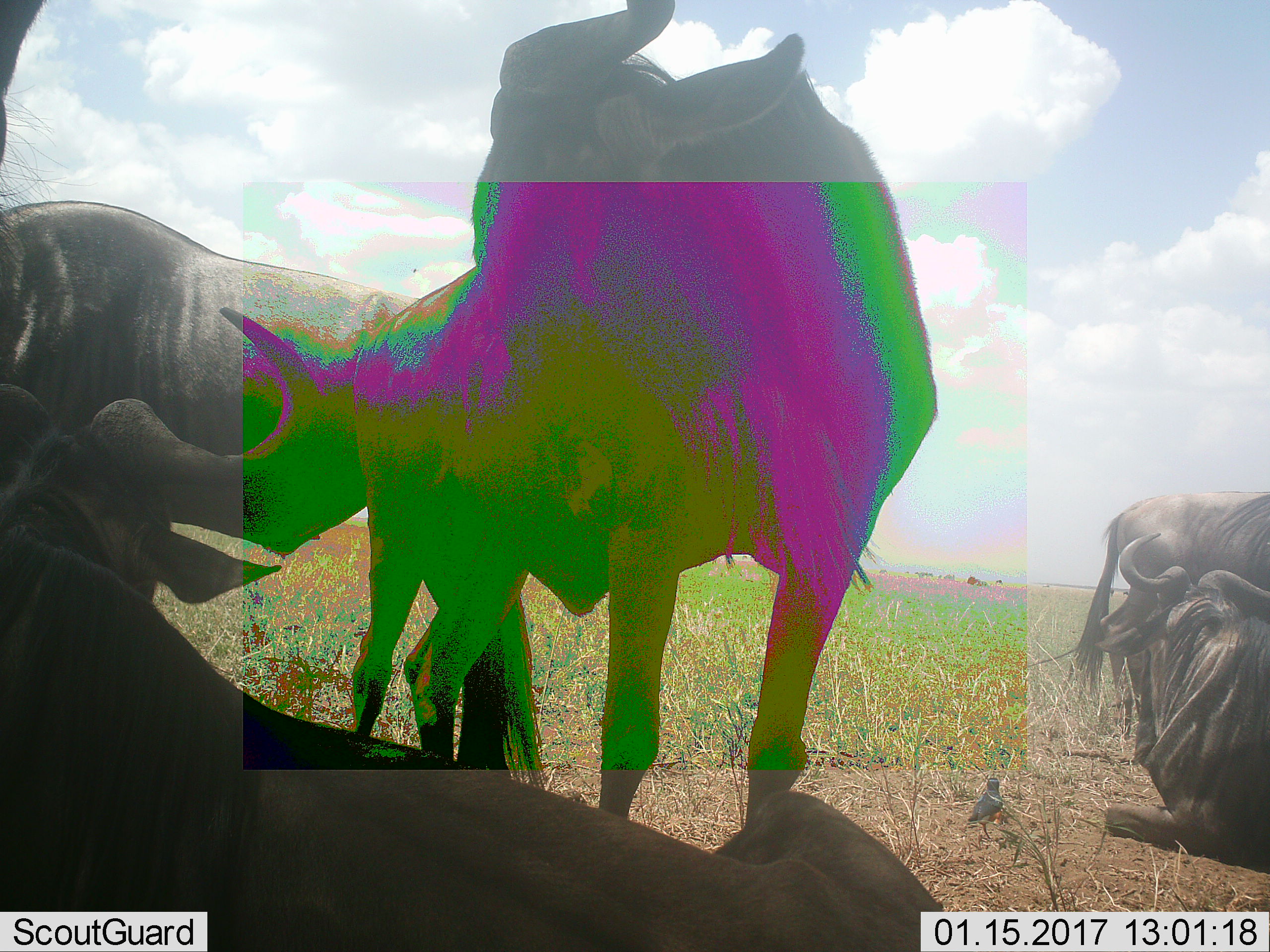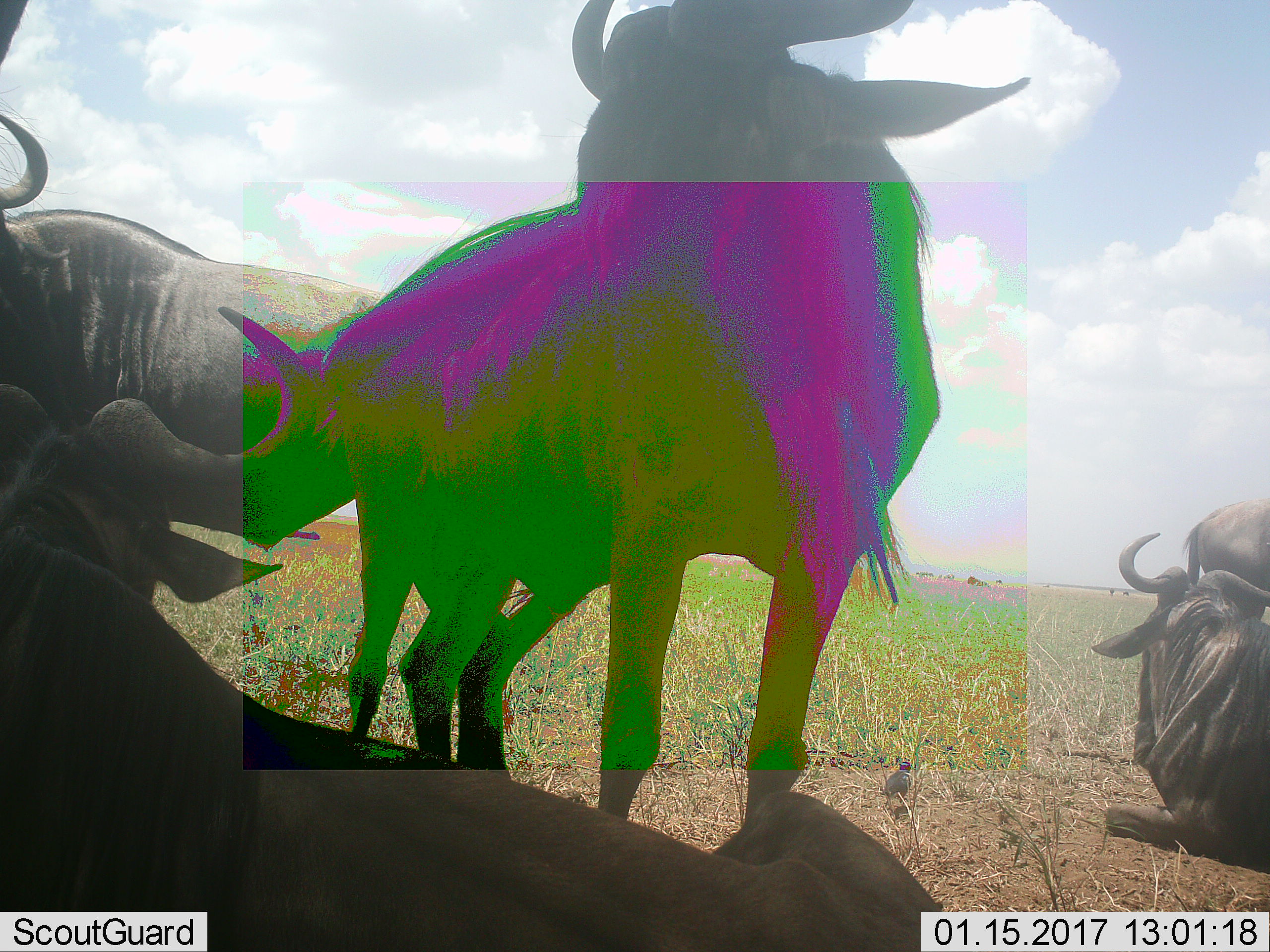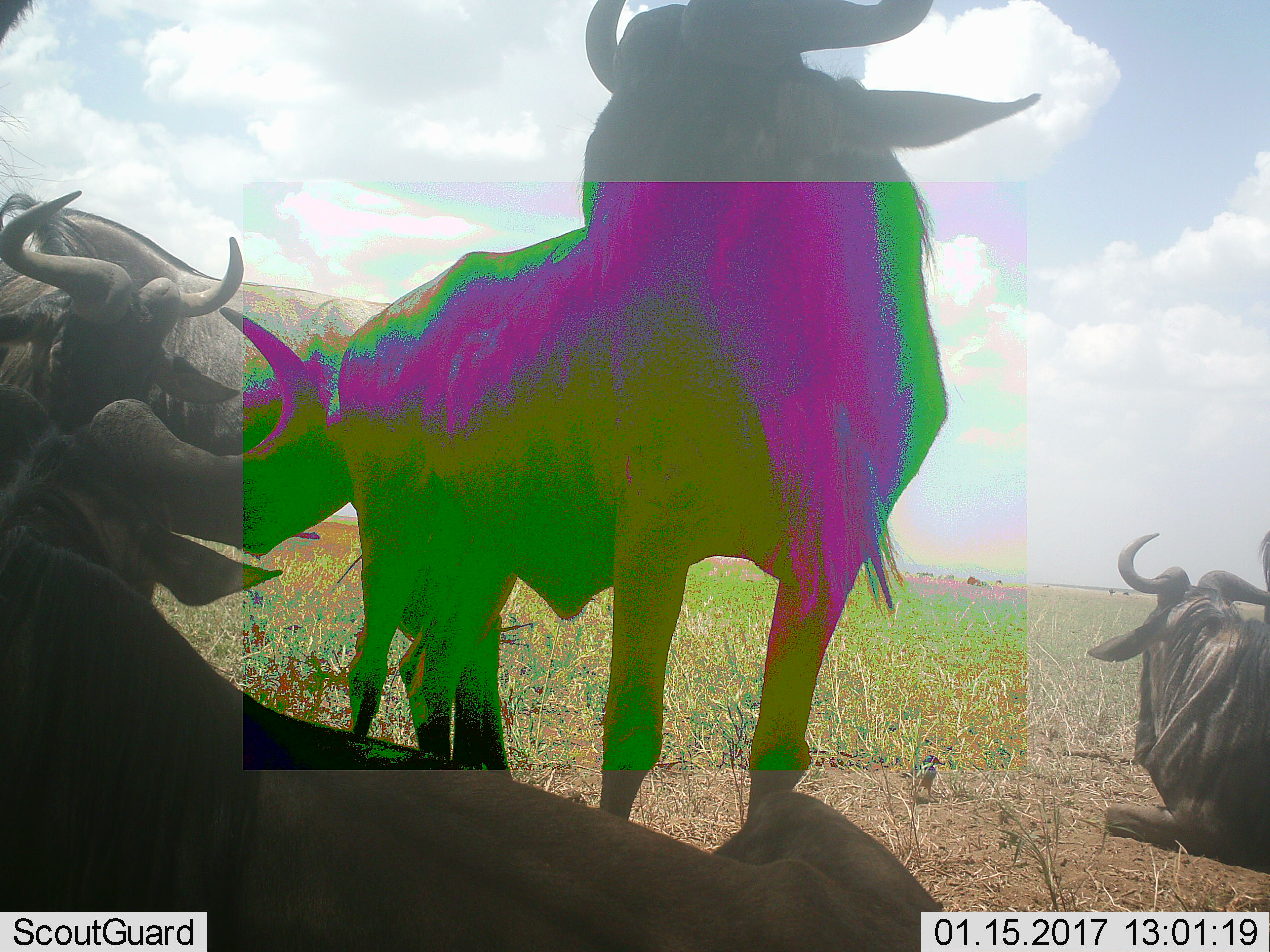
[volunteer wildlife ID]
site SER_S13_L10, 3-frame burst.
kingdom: Animalia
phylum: Chordata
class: Mammalia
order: Artiodactyla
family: Bovidae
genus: Connochaetes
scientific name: Connochaetes taurinus taurinus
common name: blue wildebeest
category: wildebeestblue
Wildebeestblue (blue wildebeest) (Connochaetes taurinus taurinus), count 5. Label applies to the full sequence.